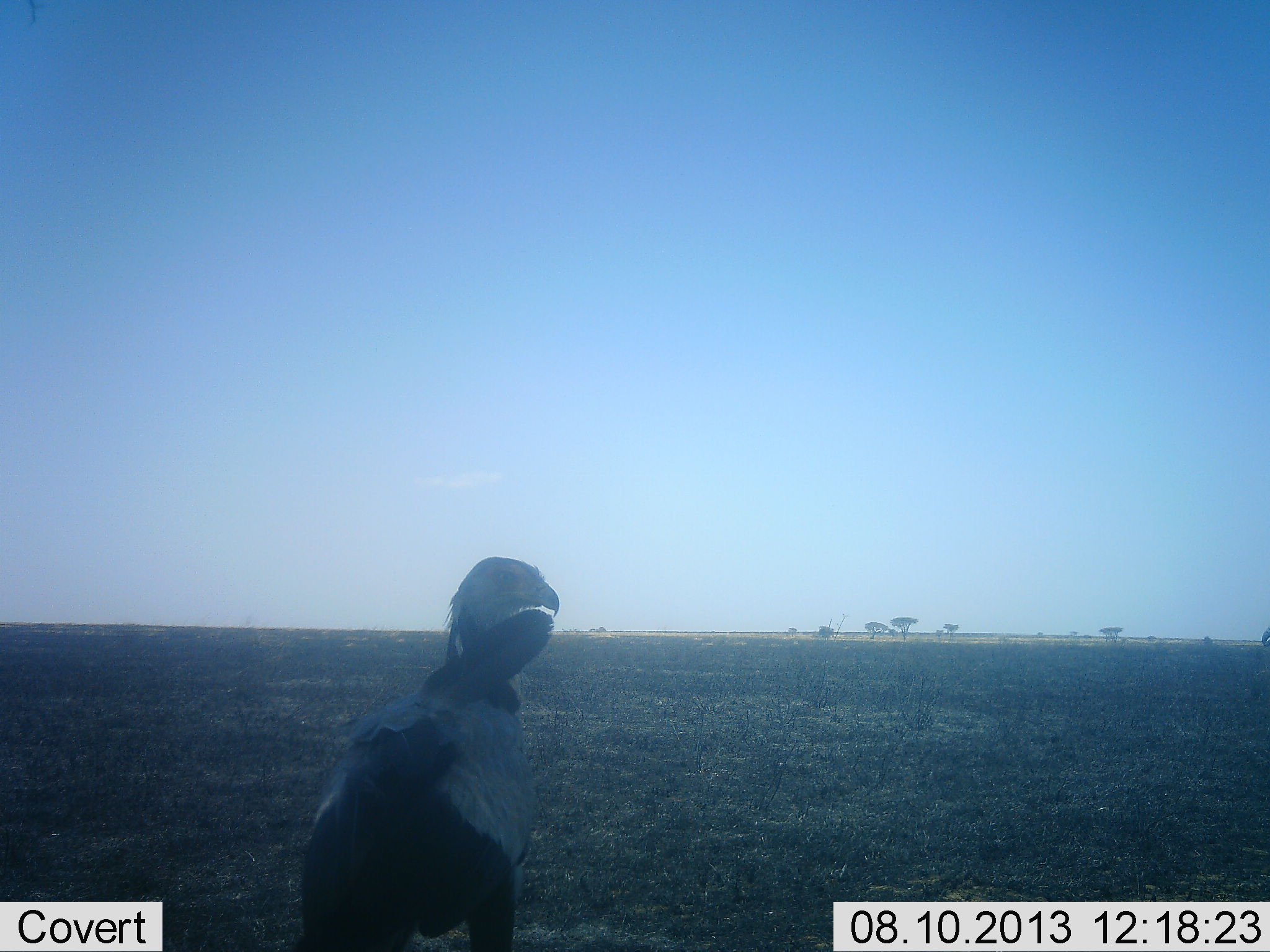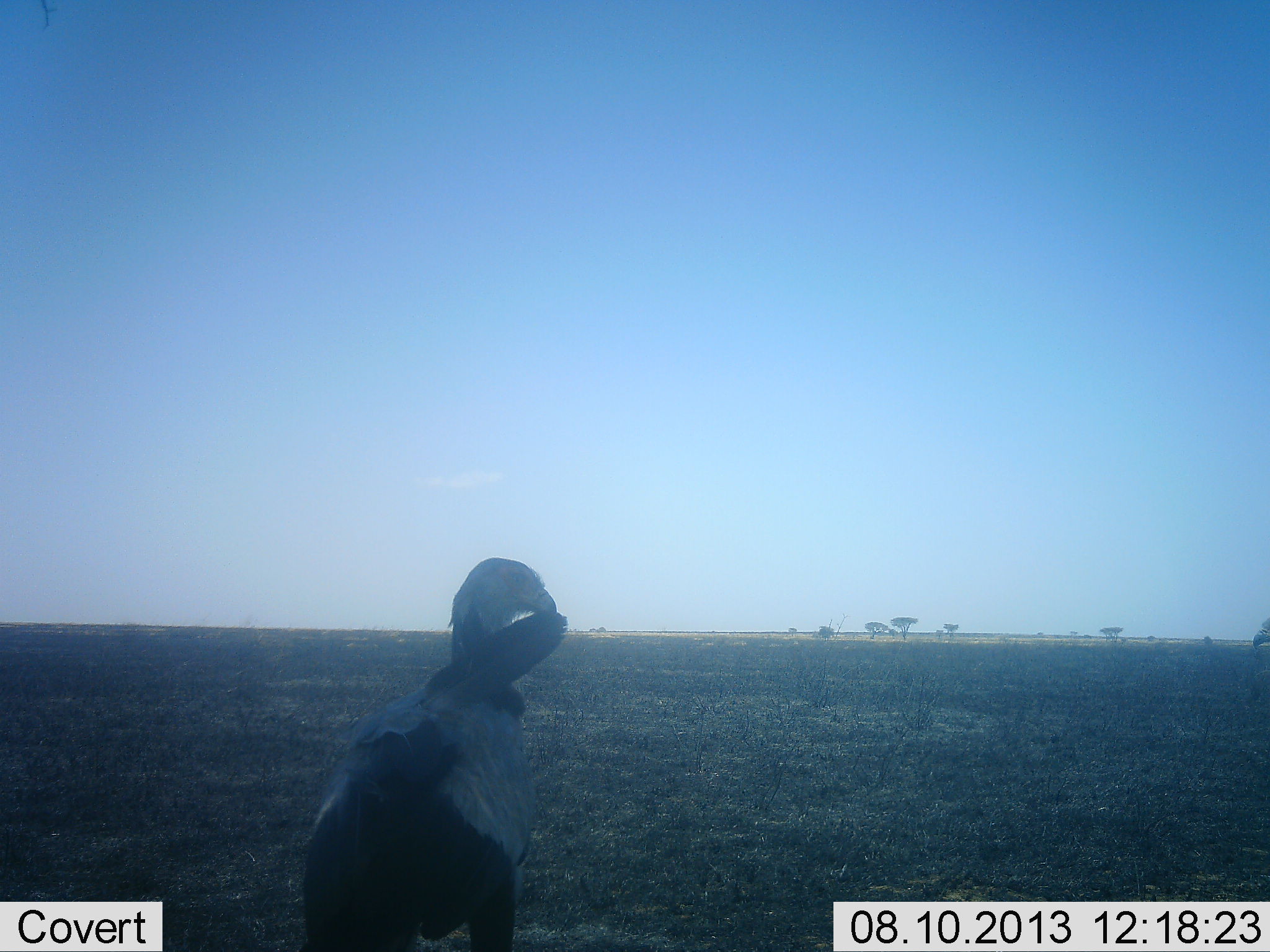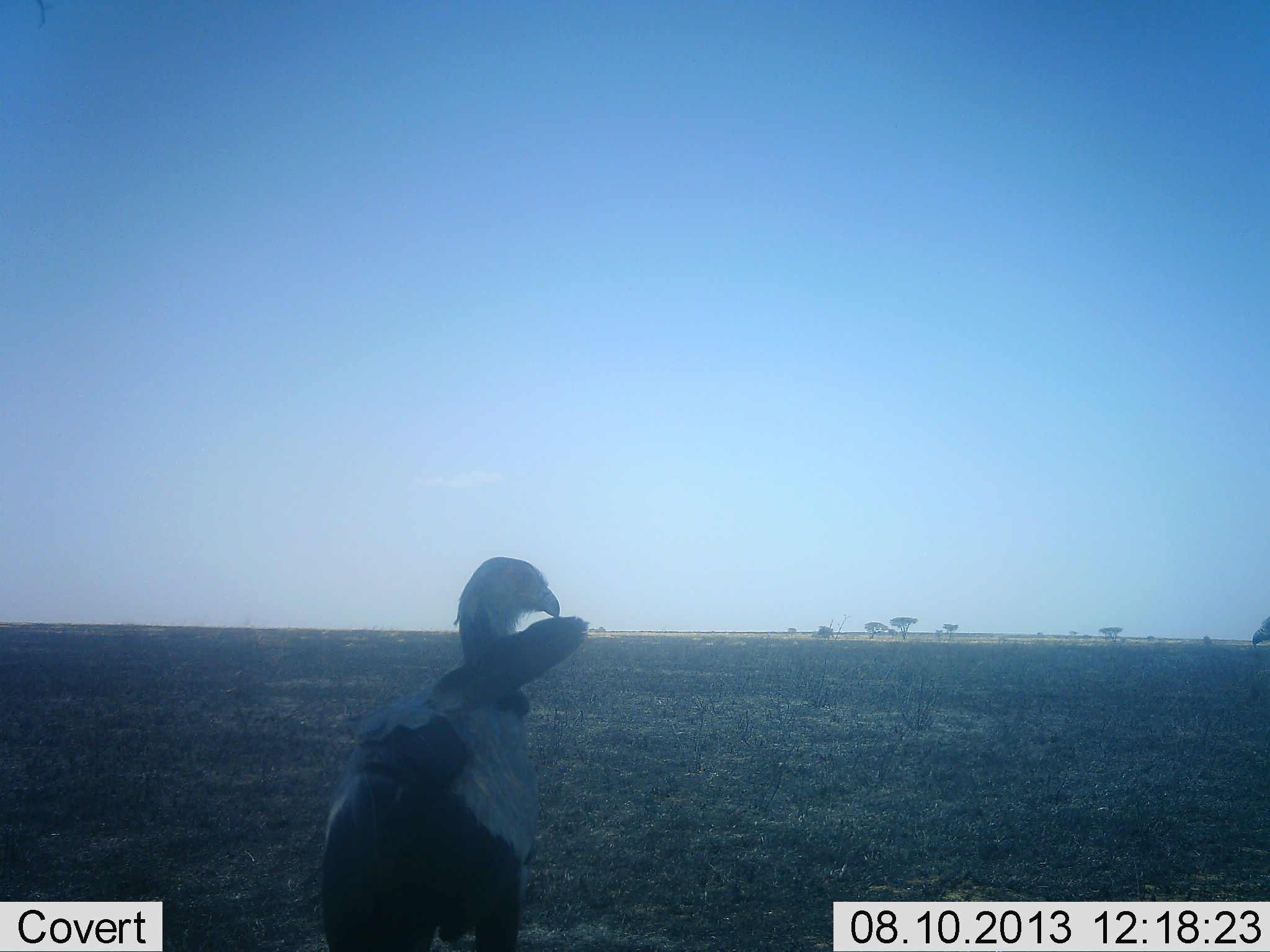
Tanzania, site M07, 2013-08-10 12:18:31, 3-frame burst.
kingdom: Animalia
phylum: Chordata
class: Aves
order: Accipitriformes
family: Sagittariidae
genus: Sagittarius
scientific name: Sagittarius serpentarius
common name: secretary bird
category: secretarybird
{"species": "secretarybird (secretary bird) (Sagittarius serpentarius)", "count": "1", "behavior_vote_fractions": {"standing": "90%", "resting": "0%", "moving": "10%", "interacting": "0%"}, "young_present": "0%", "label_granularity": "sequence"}